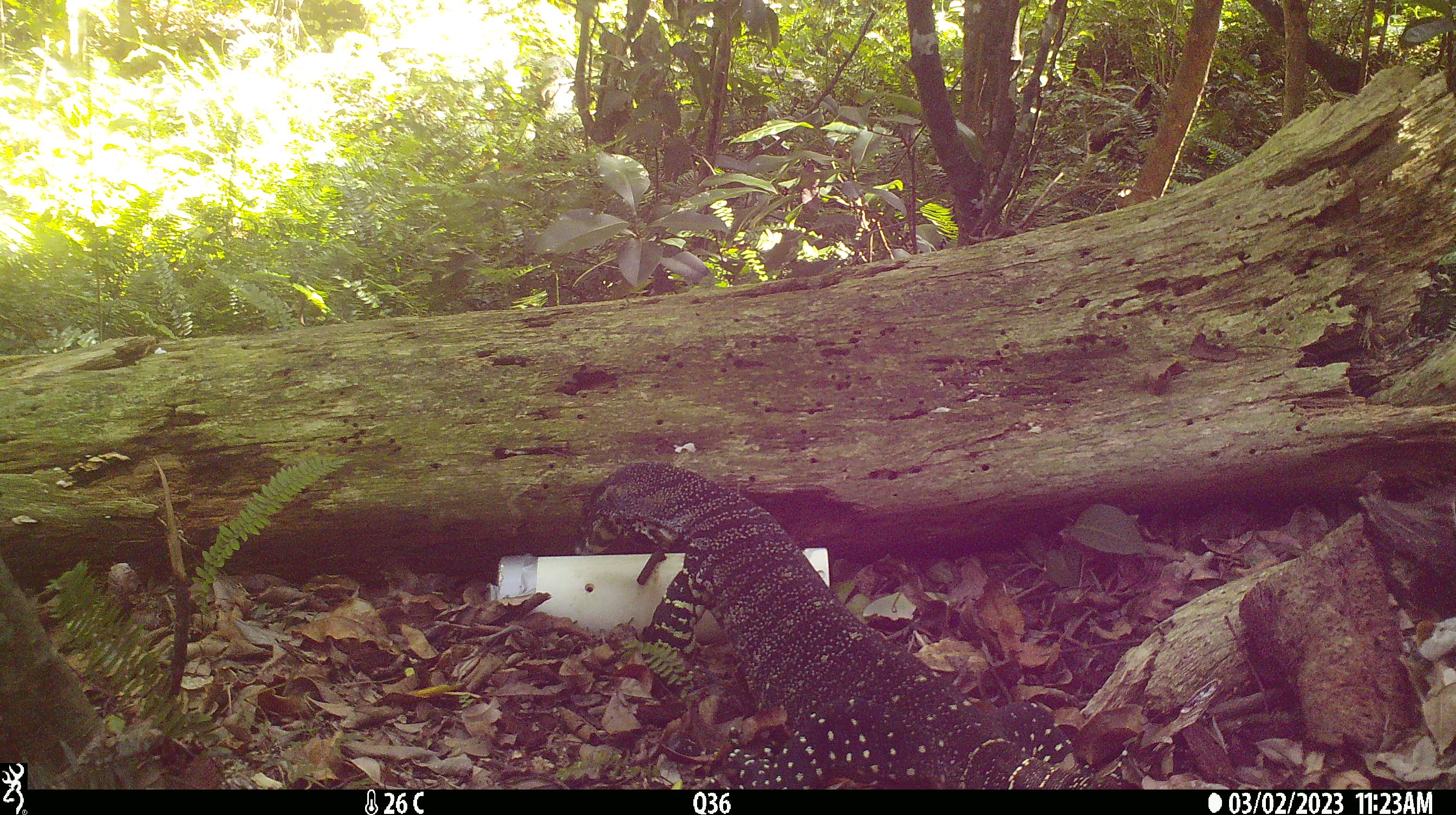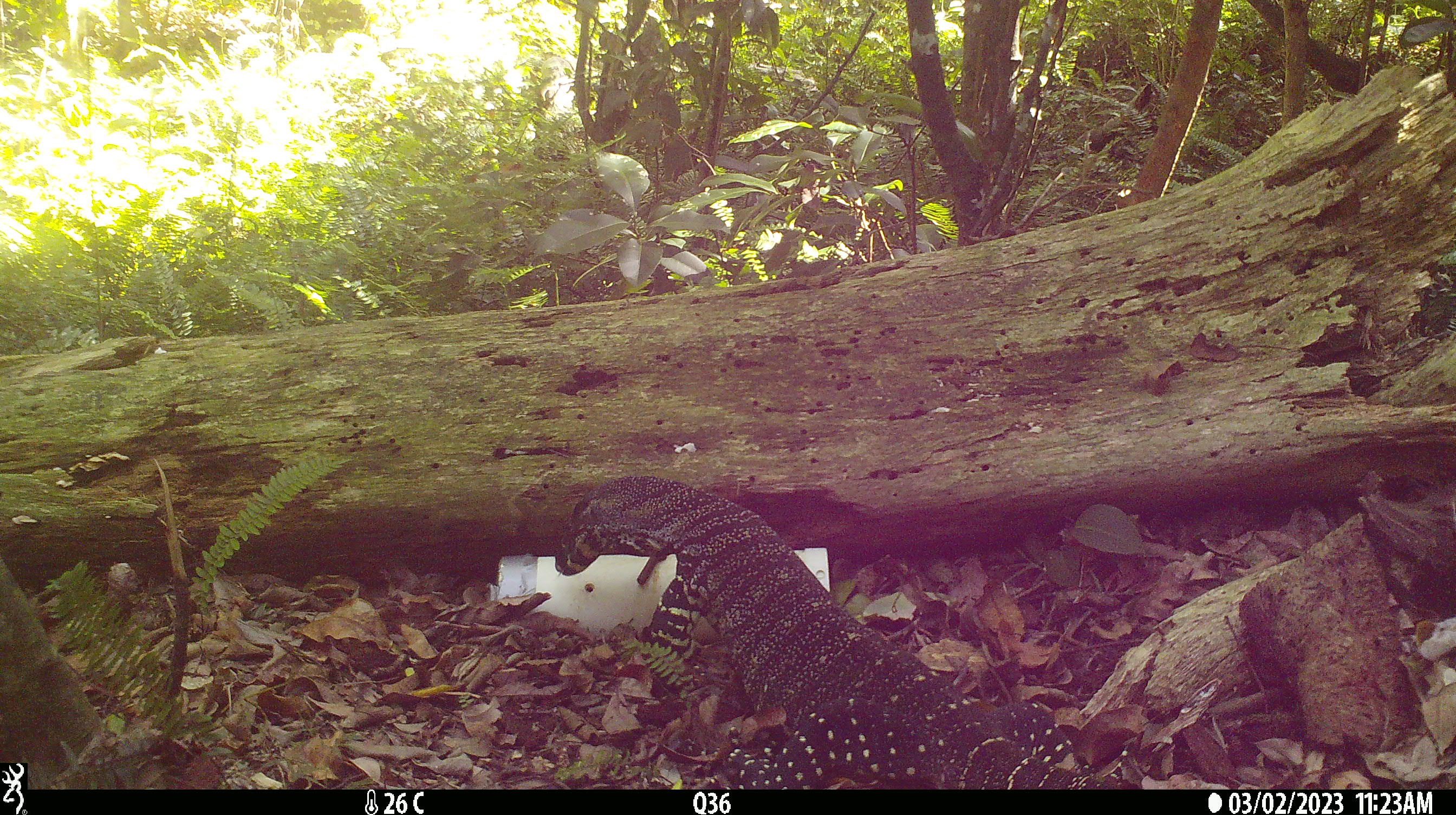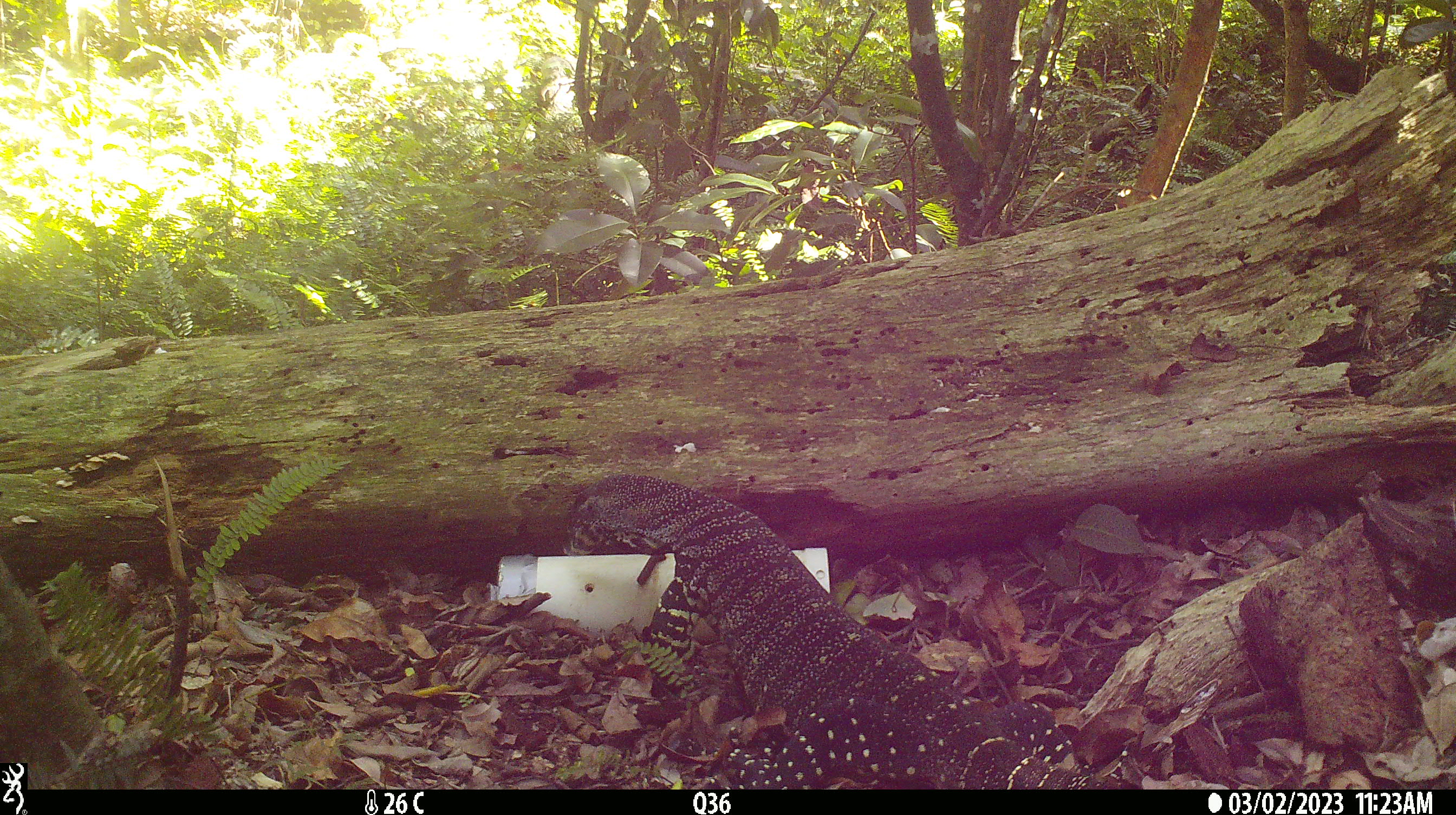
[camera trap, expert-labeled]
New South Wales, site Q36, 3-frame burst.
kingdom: Animalia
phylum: Chordata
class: Reptilia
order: Squamata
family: Varanidae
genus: Varanus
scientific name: Varanus varius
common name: lace monitor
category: goanna